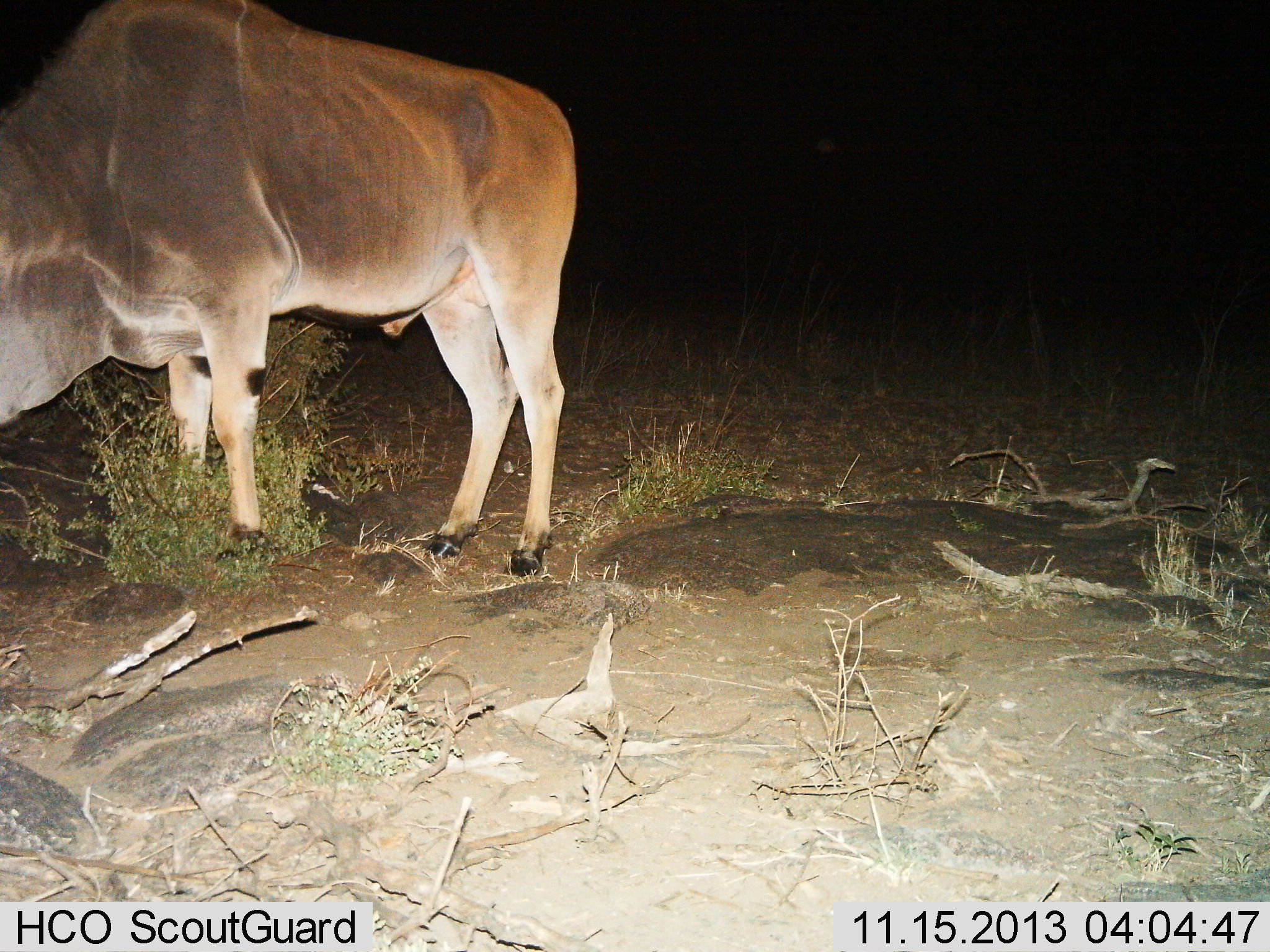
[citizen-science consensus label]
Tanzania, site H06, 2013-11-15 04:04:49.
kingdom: Animalia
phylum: Chordata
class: Mammalia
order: Artiodactyla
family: Bovidae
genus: Tragelaphus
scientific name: Tragelaphus oryx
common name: eland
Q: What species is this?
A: Eland (Tragelaphus oryx).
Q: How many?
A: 1.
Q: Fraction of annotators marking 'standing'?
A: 50%.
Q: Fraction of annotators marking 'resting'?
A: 0%.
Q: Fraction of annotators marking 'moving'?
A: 0%.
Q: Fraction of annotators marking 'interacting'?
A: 0%.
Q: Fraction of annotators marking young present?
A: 0%.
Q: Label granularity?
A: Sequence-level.